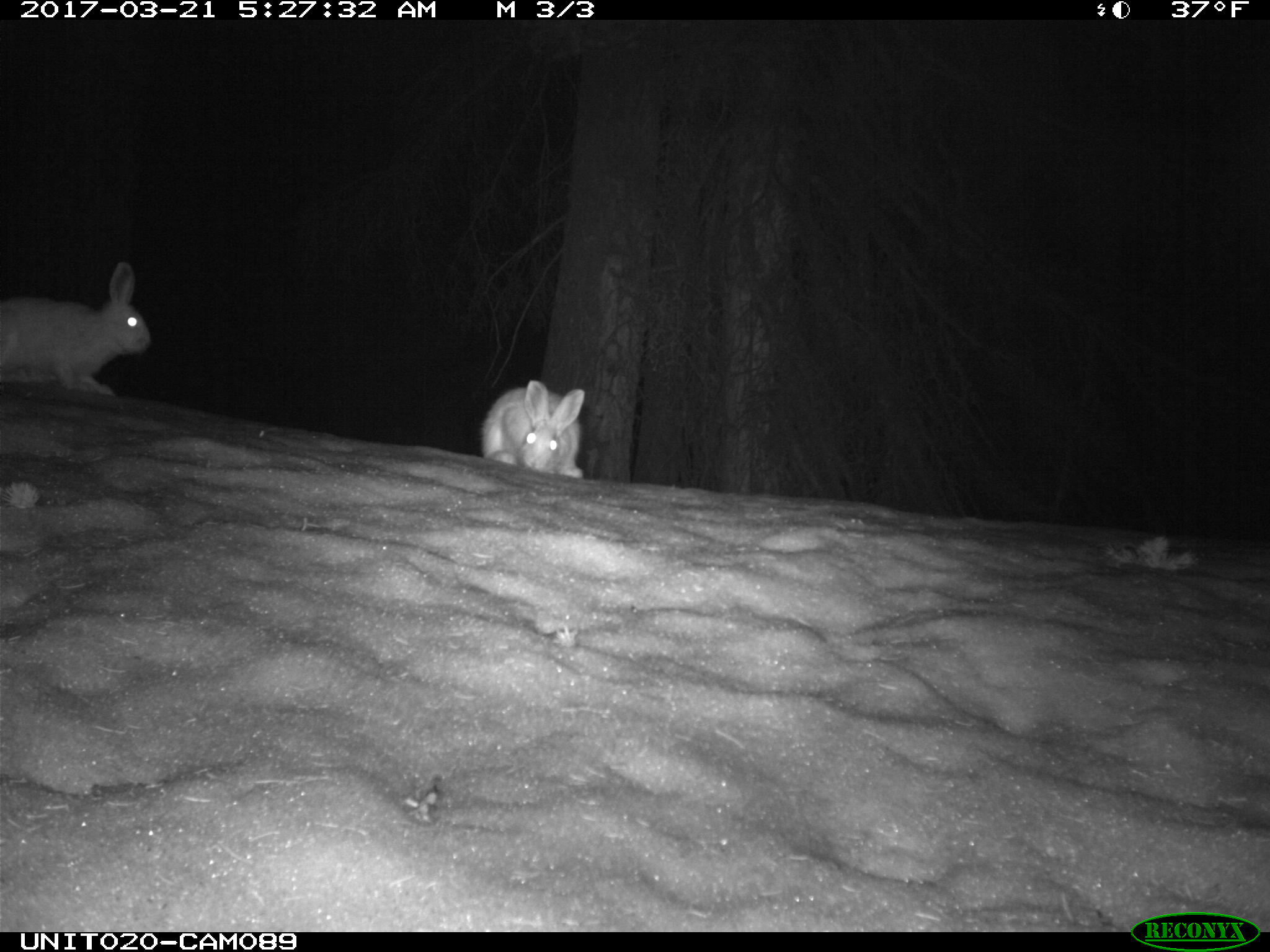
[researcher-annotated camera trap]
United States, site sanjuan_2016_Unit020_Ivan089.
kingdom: Animalia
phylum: Chordata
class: Mammalia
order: Lagomorpha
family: Leporidae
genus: Lepus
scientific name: Lepus americanus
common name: snowshoe hare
Lepus americanus (snowshoe hare).